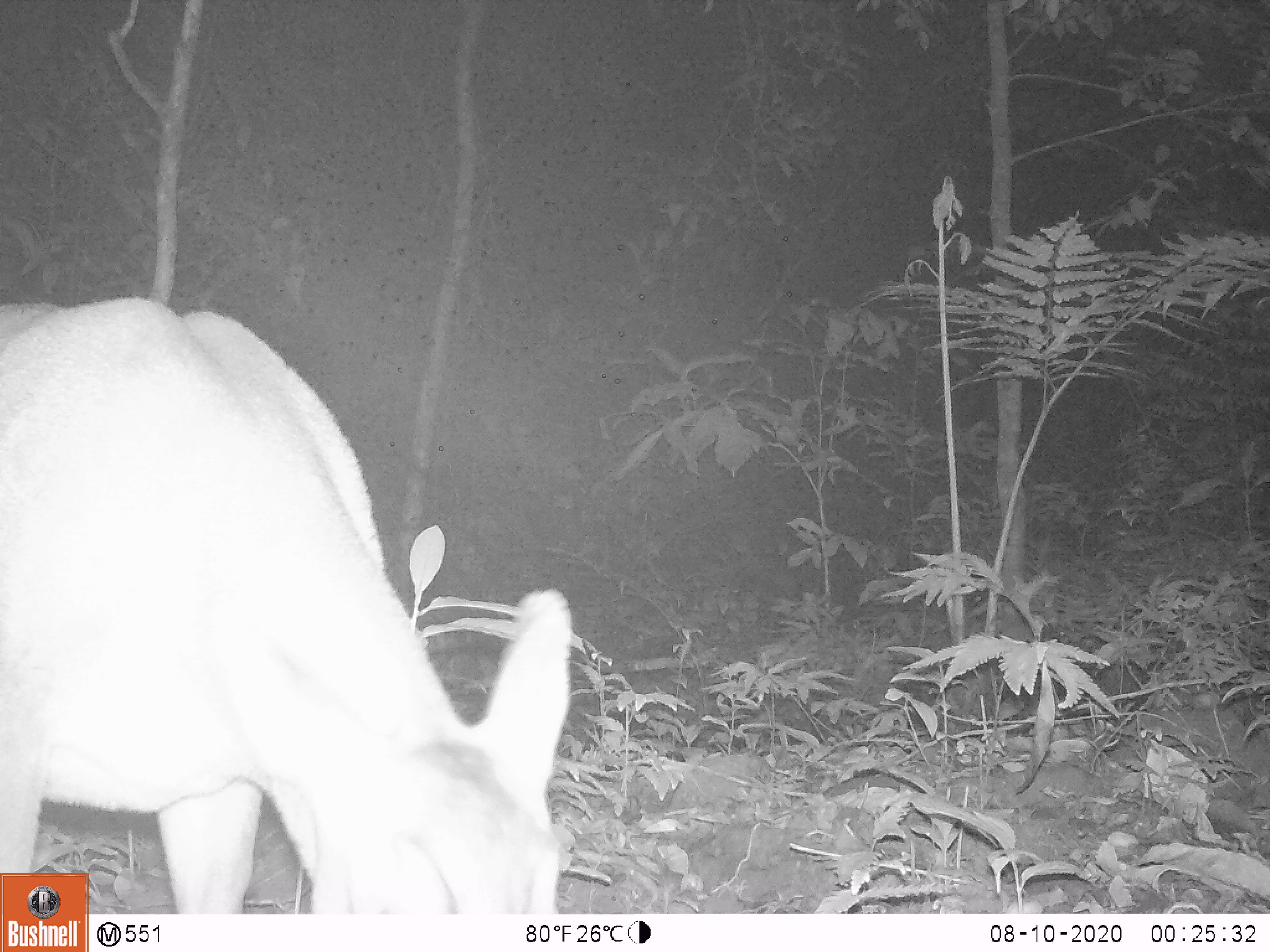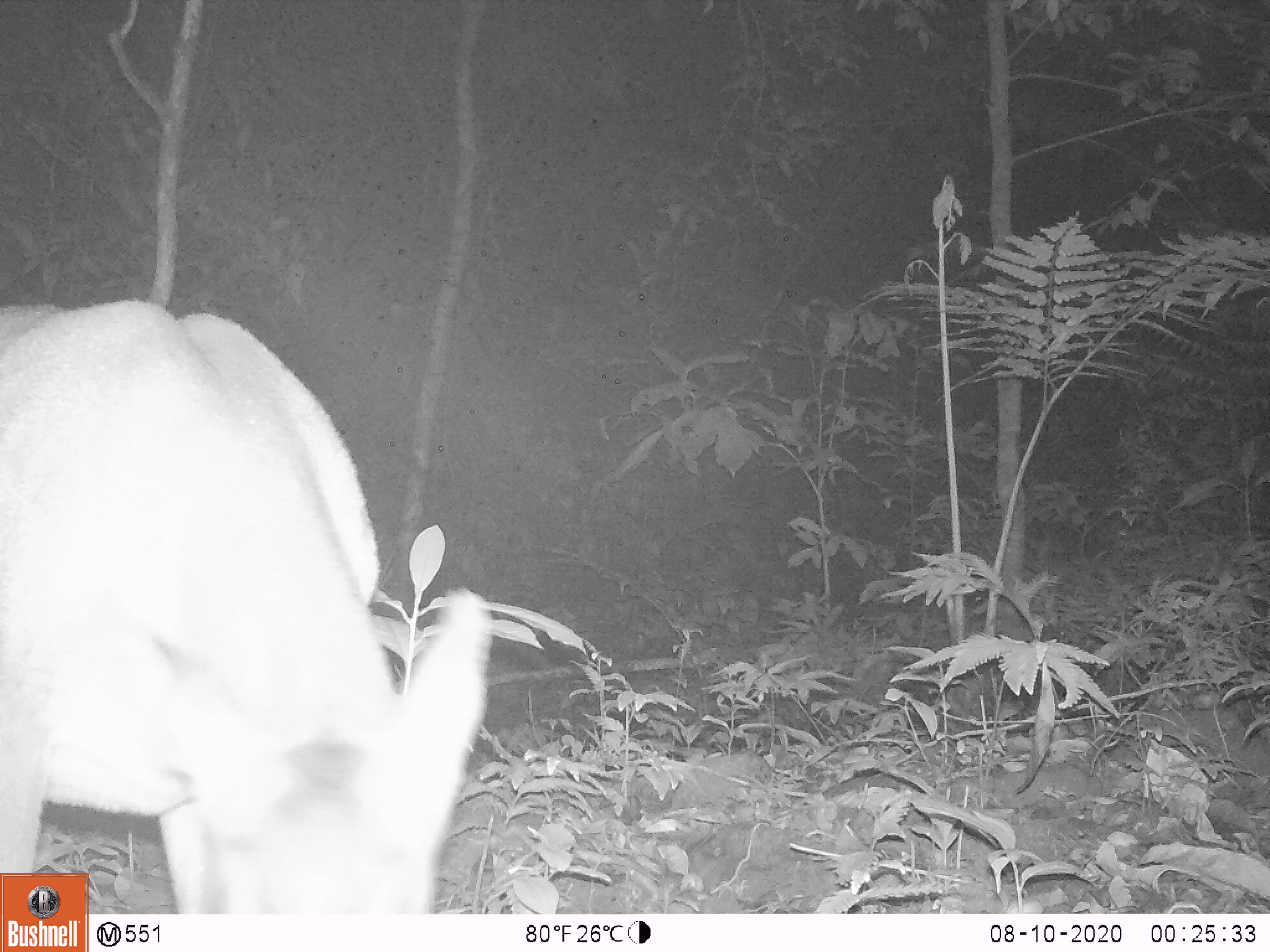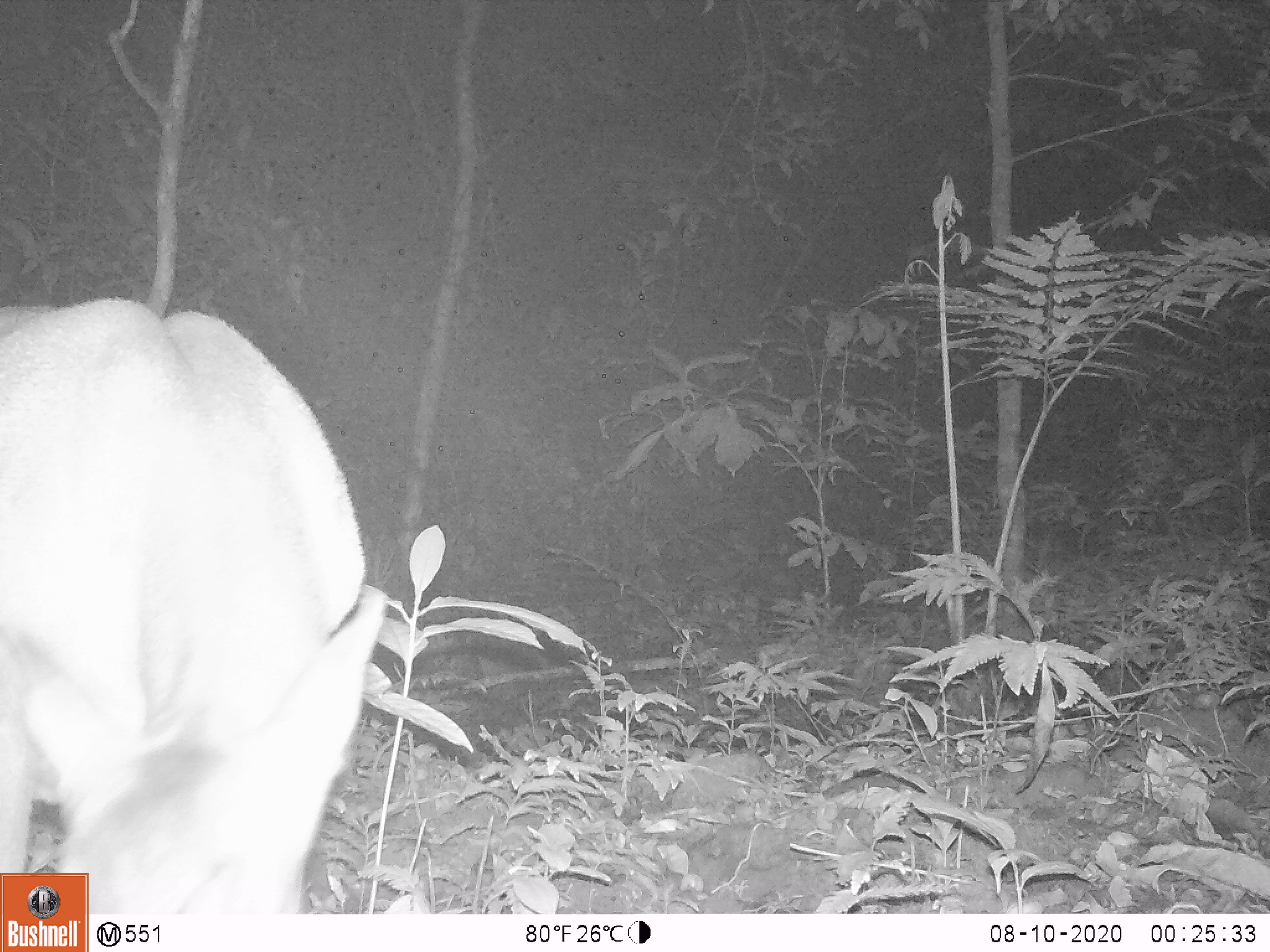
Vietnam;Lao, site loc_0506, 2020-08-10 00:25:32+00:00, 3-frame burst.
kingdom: Animalia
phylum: Chordata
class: Mammalia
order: Artiodactyla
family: Cervidae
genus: Muntiacus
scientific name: Muntiacus vuquangensis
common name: large-antlered muntjac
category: large antlered muntjac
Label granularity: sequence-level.